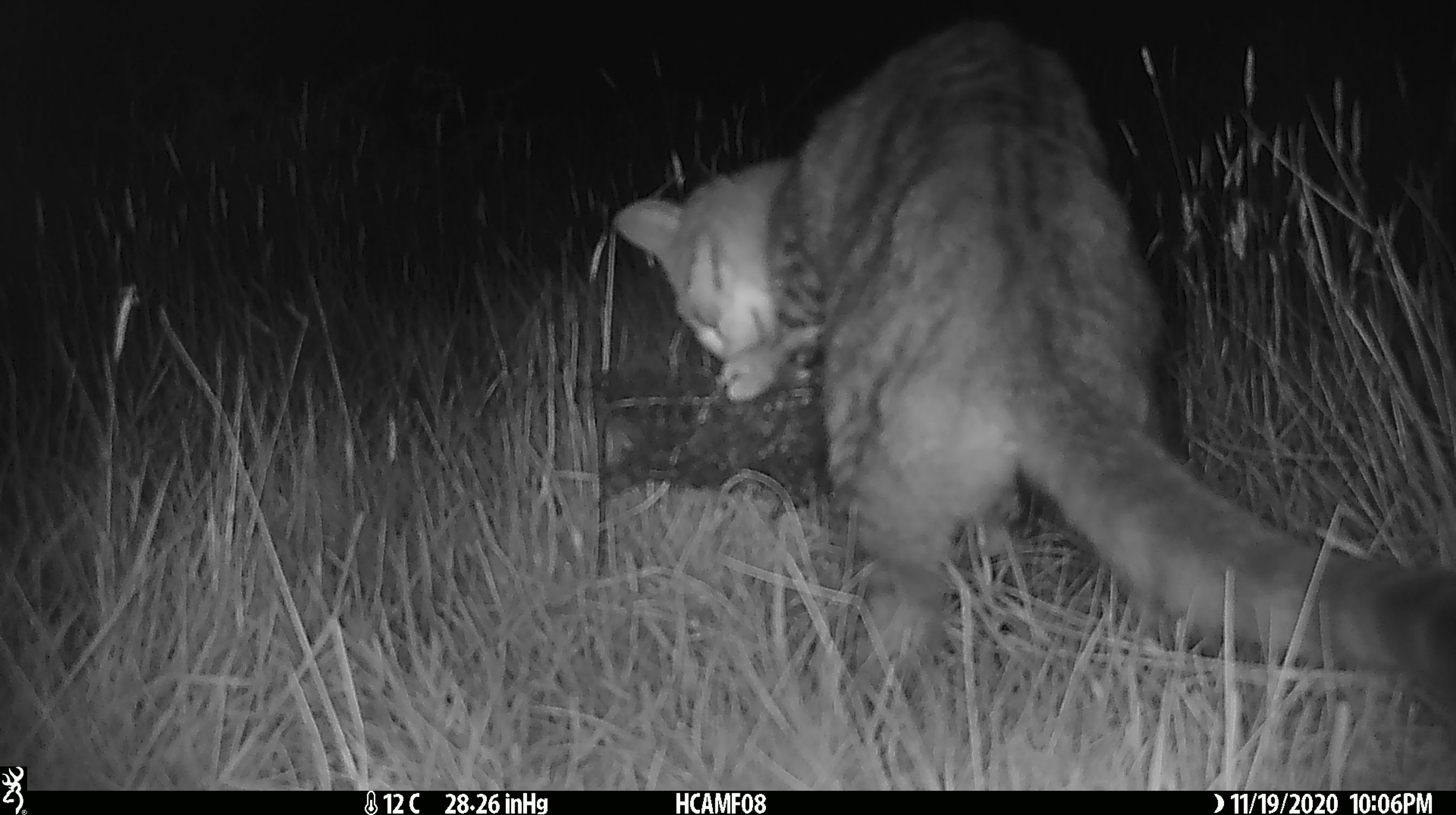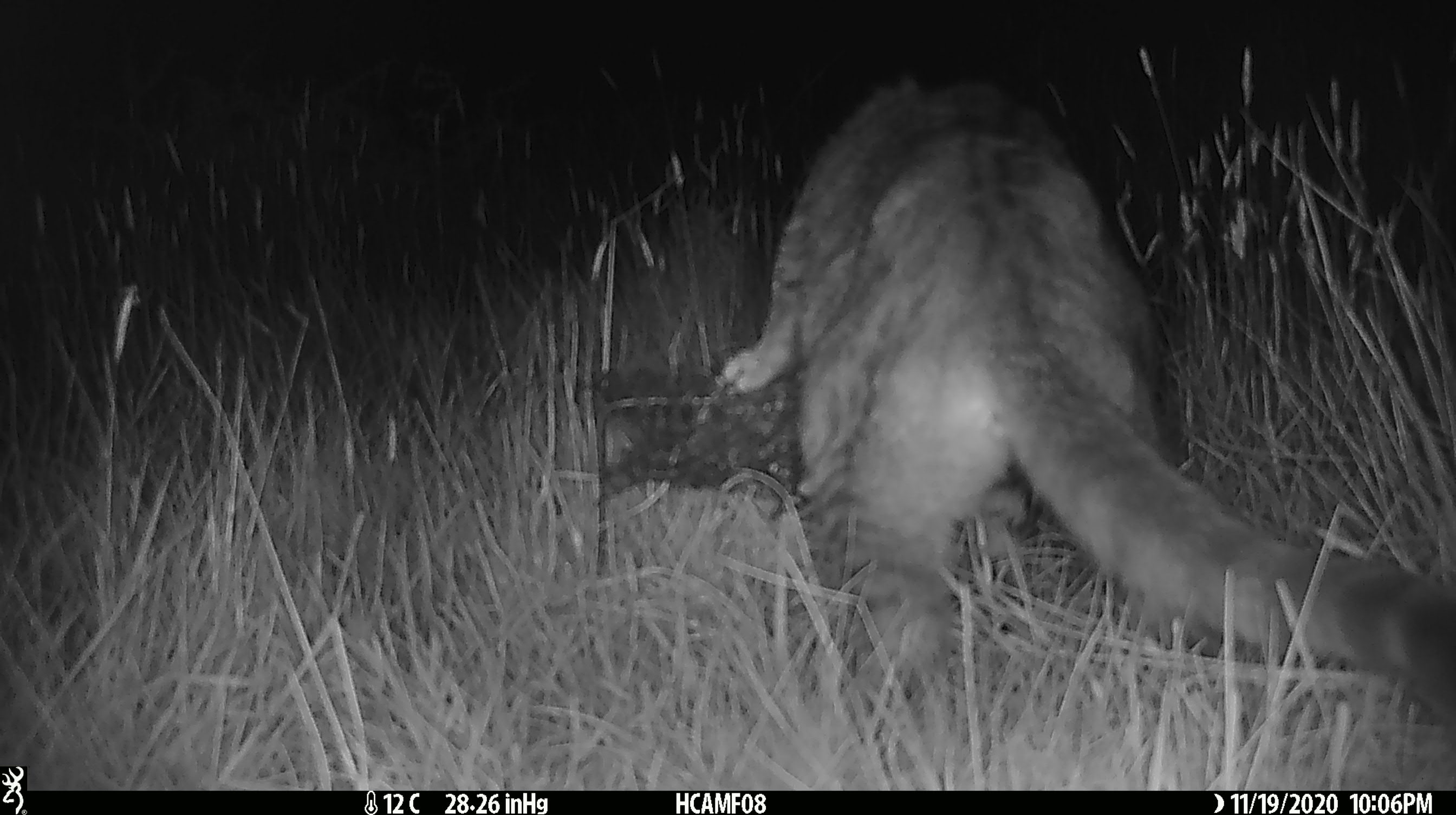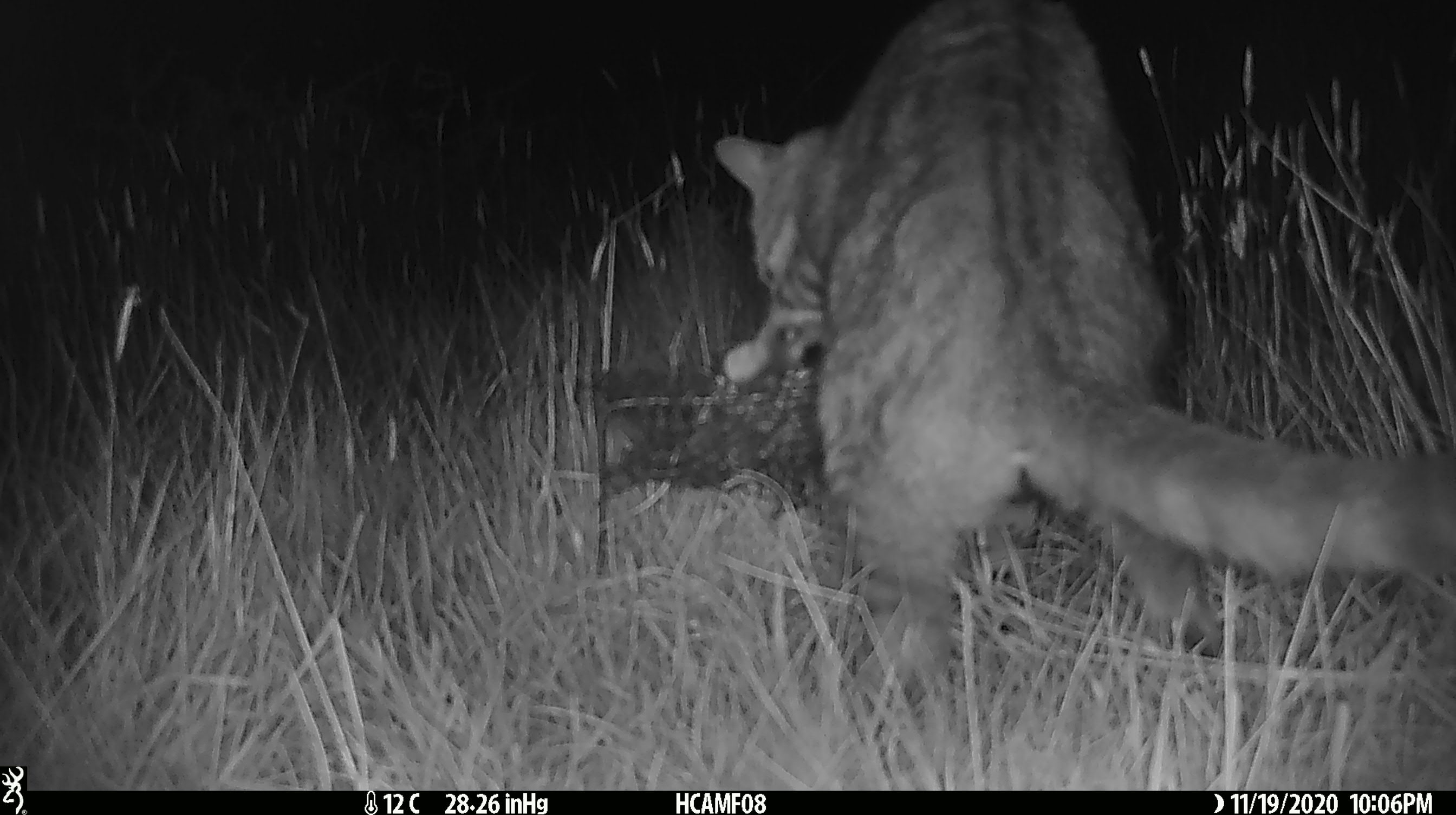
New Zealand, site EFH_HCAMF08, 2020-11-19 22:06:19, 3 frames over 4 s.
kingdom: Animalia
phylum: Chordata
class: Mammalia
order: Carnivora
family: Felidae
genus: Felis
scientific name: Felis catus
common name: domestic cat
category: cat